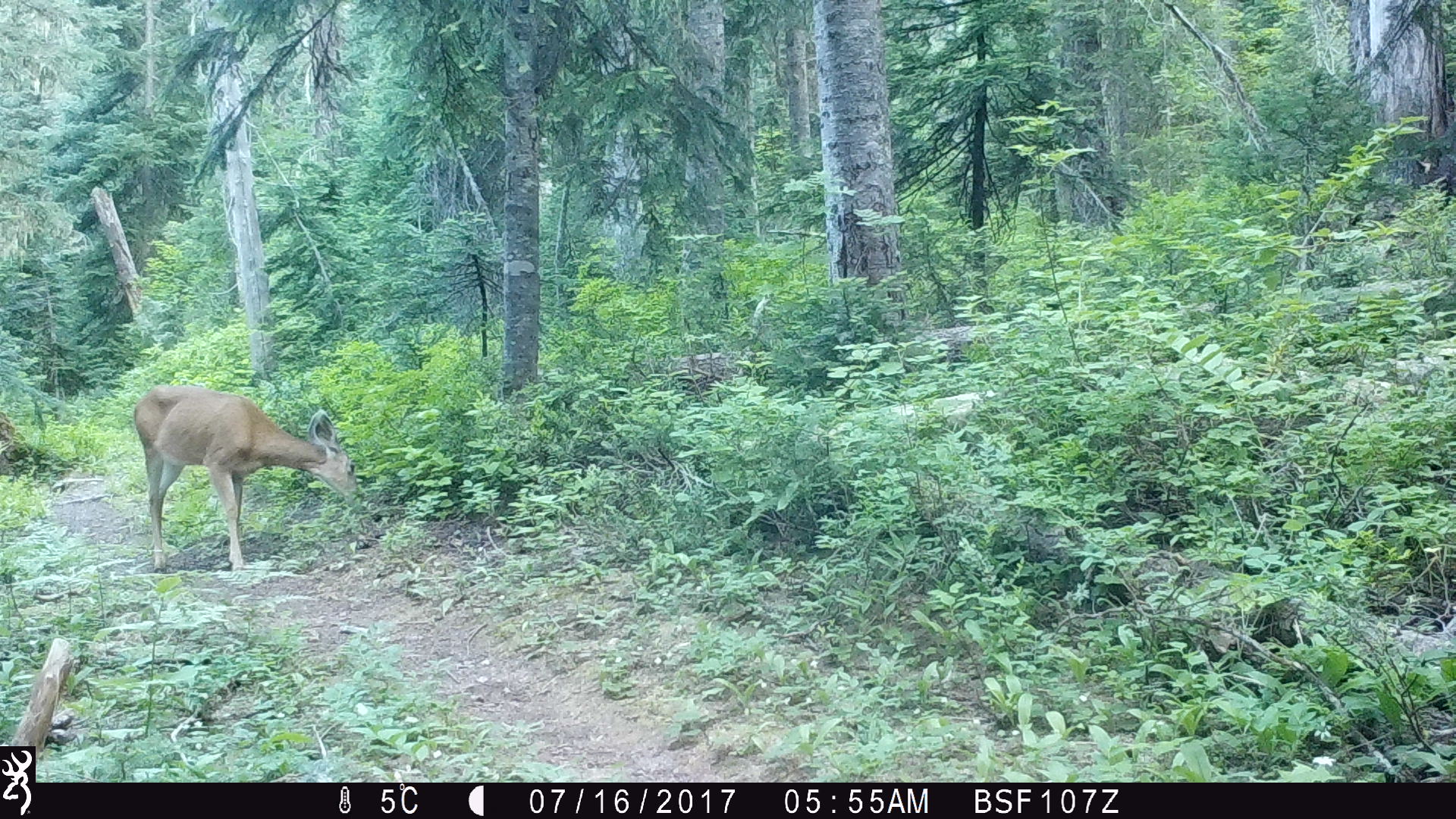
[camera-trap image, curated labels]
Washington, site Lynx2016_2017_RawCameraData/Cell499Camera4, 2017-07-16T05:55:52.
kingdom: Animalia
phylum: Chordata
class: Mammalia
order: Artiodactyla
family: Cervidae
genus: Odocoileus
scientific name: Odocoileus hemionus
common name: mule deer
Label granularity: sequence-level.